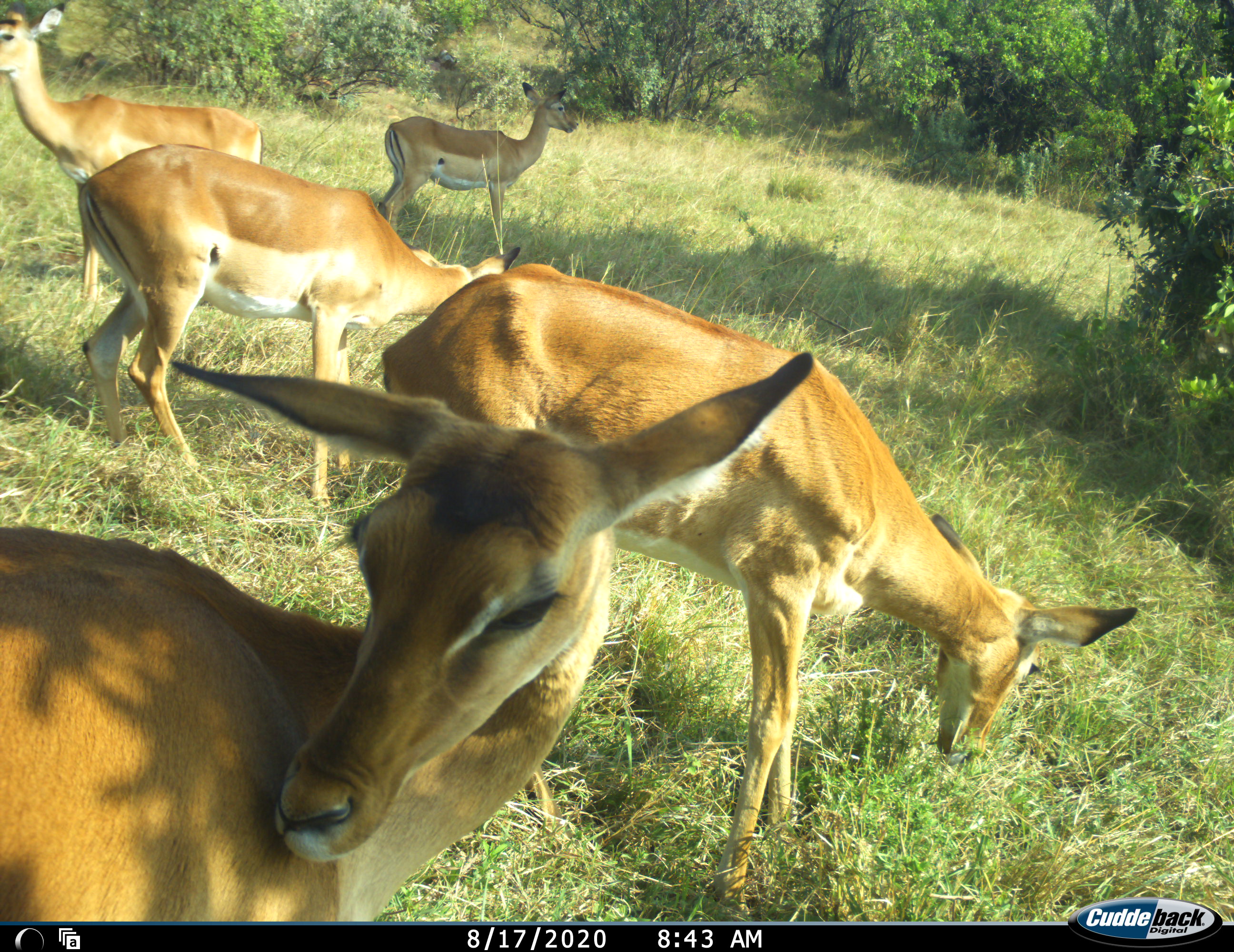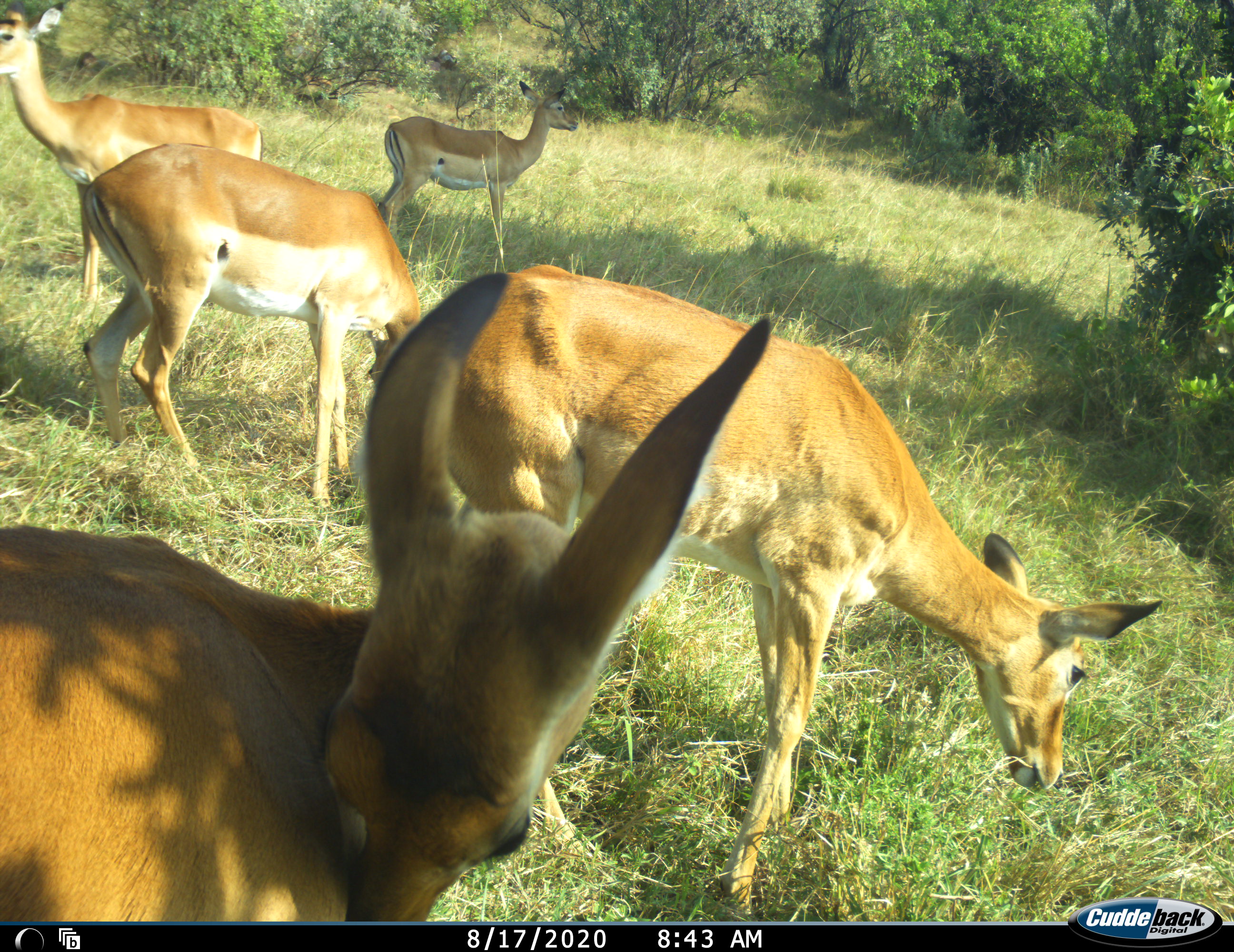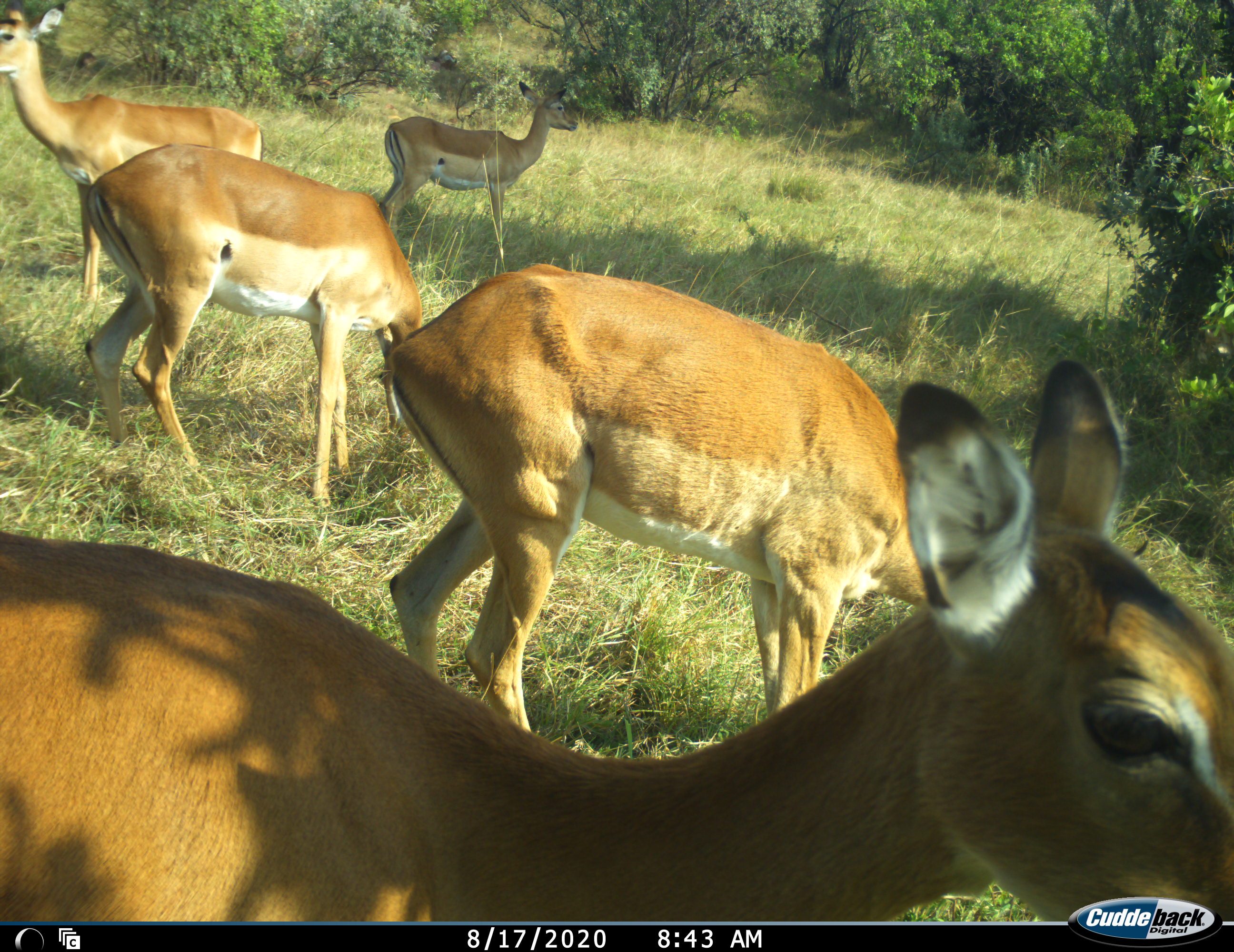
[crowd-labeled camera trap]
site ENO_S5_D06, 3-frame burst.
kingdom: Animalia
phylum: Chordata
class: Mammalia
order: Artiodactyla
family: Bovidae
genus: Aepyceros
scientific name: Aepyceros melampus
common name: impala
Impala (Aepyceros melampus), count 5. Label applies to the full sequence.